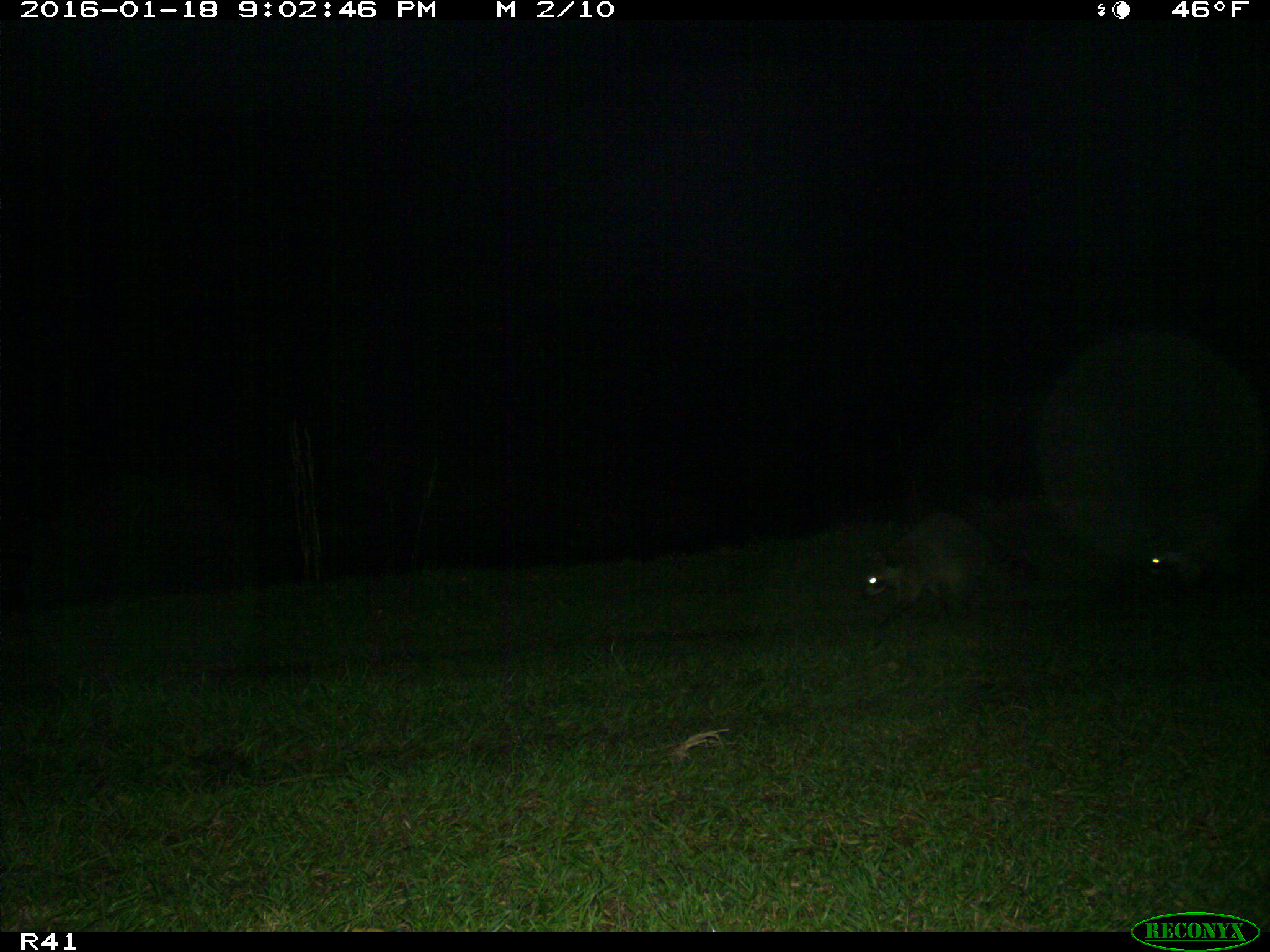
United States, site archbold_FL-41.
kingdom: Animalia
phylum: Chordata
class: Mammalia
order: Carnivora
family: Procyonidae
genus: Procyon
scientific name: Procyon lotor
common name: common raccoon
Procyon lotor (common raccoon).